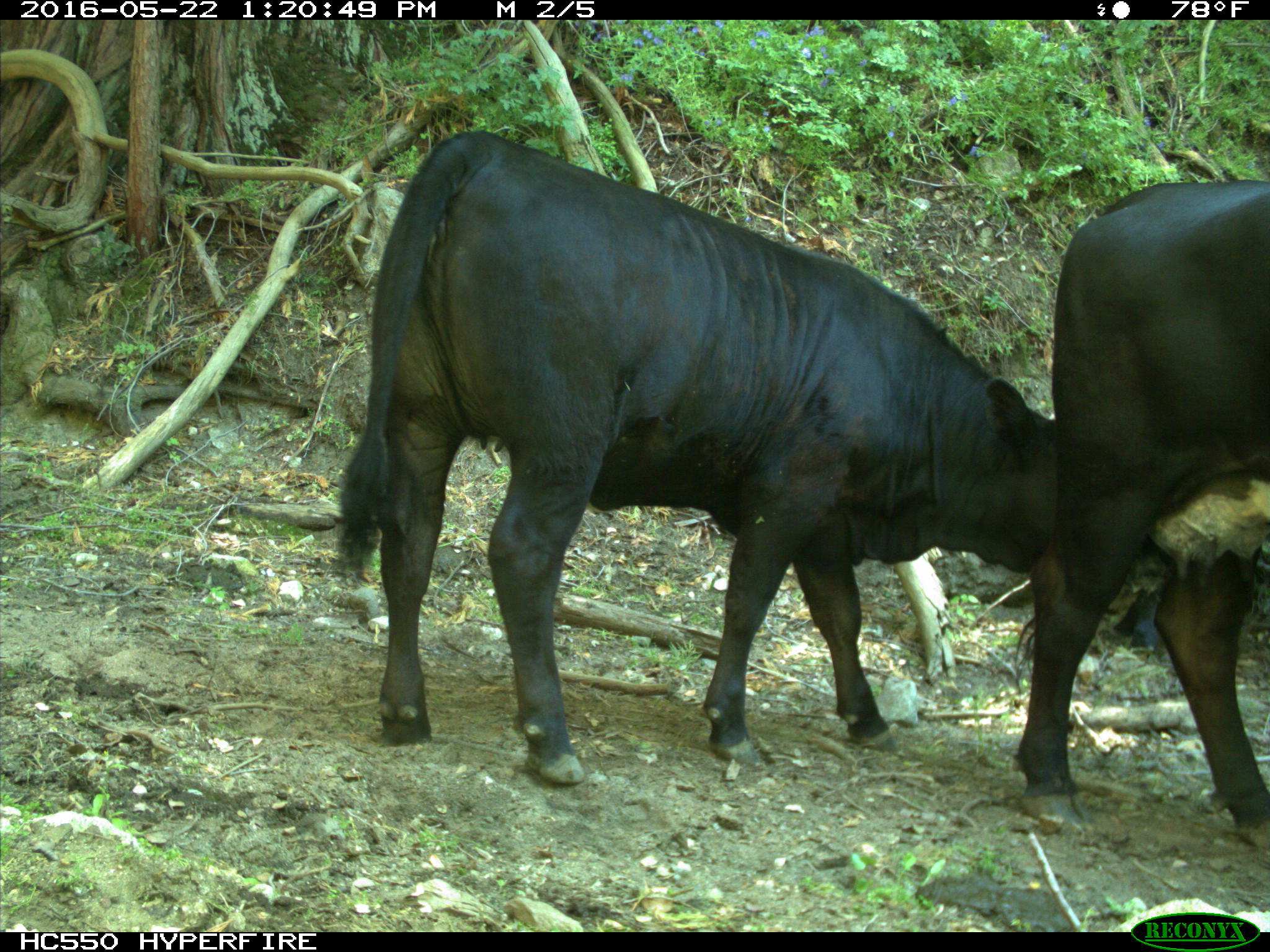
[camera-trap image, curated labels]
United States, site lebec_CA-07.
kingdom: Animalia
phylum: Chordata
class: Mammalia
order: Artiodactyla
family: Bovidae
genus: Bos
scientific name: Bos taurus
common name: domestic cow